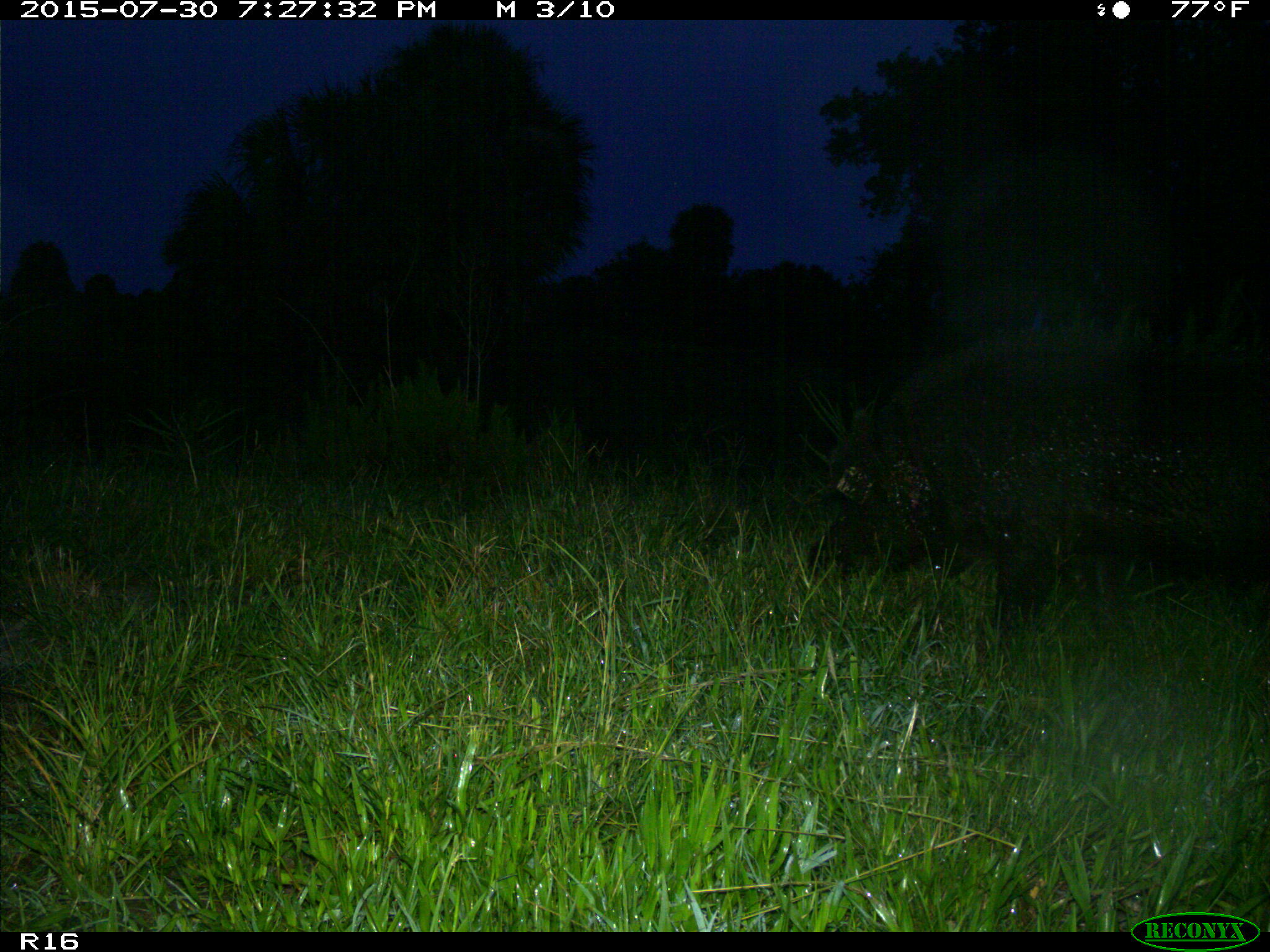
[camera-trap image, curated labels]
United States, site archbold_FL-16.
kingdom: Animalia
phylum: Chordata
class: Mammalia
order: Artiodactyla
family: Suidae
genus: Sus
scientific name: Sus scrofa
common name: wild boar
Sus scrofa (wild boar).